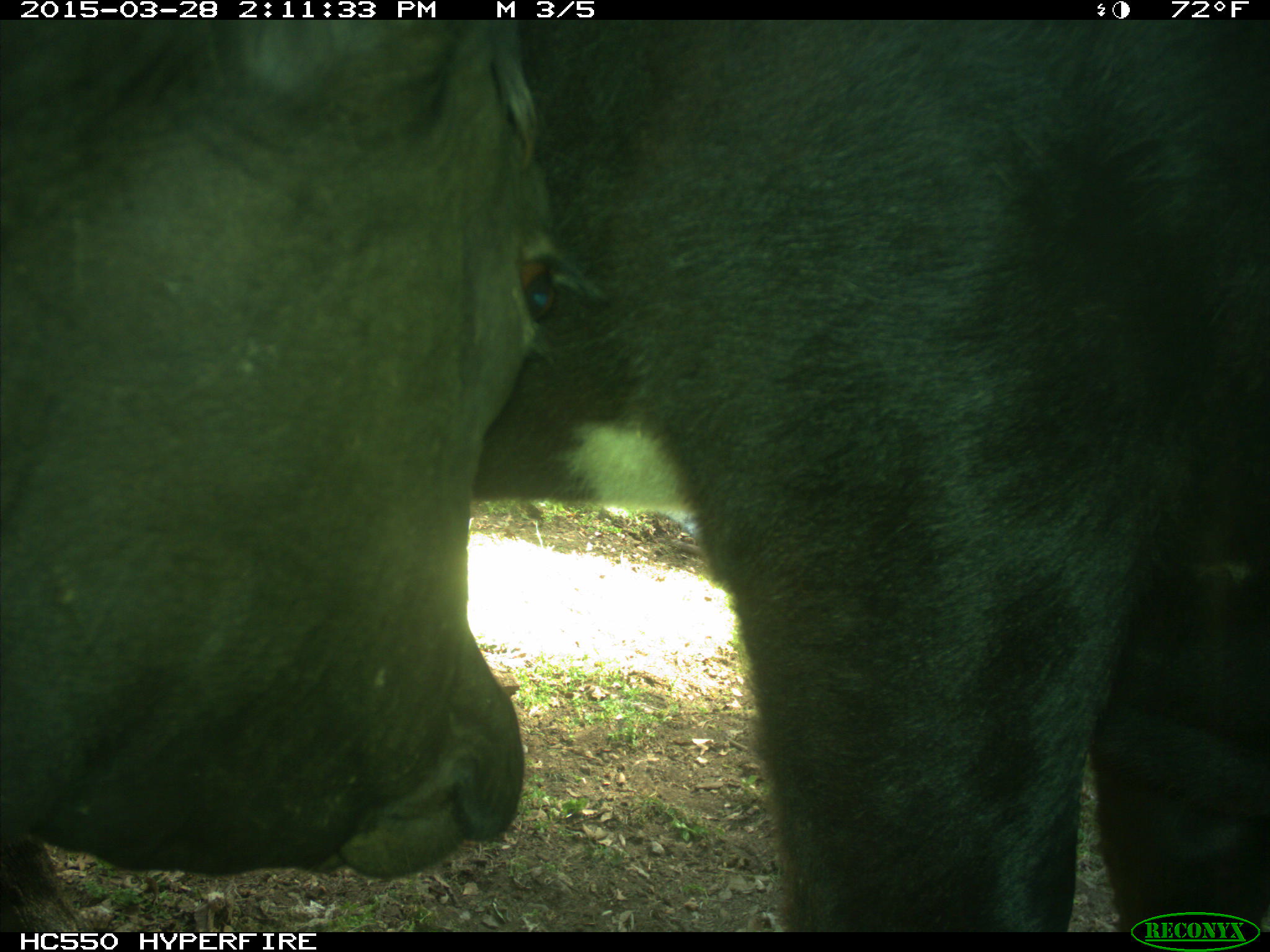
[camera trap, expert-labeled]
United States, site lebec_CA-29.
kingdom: Animalia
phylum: Chordata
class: Mammalia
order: Artiodactyla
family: Bovidae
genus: Bos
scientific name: Bos taurus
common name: domestic cow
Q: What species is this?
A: Bos taurus (domestic cow).